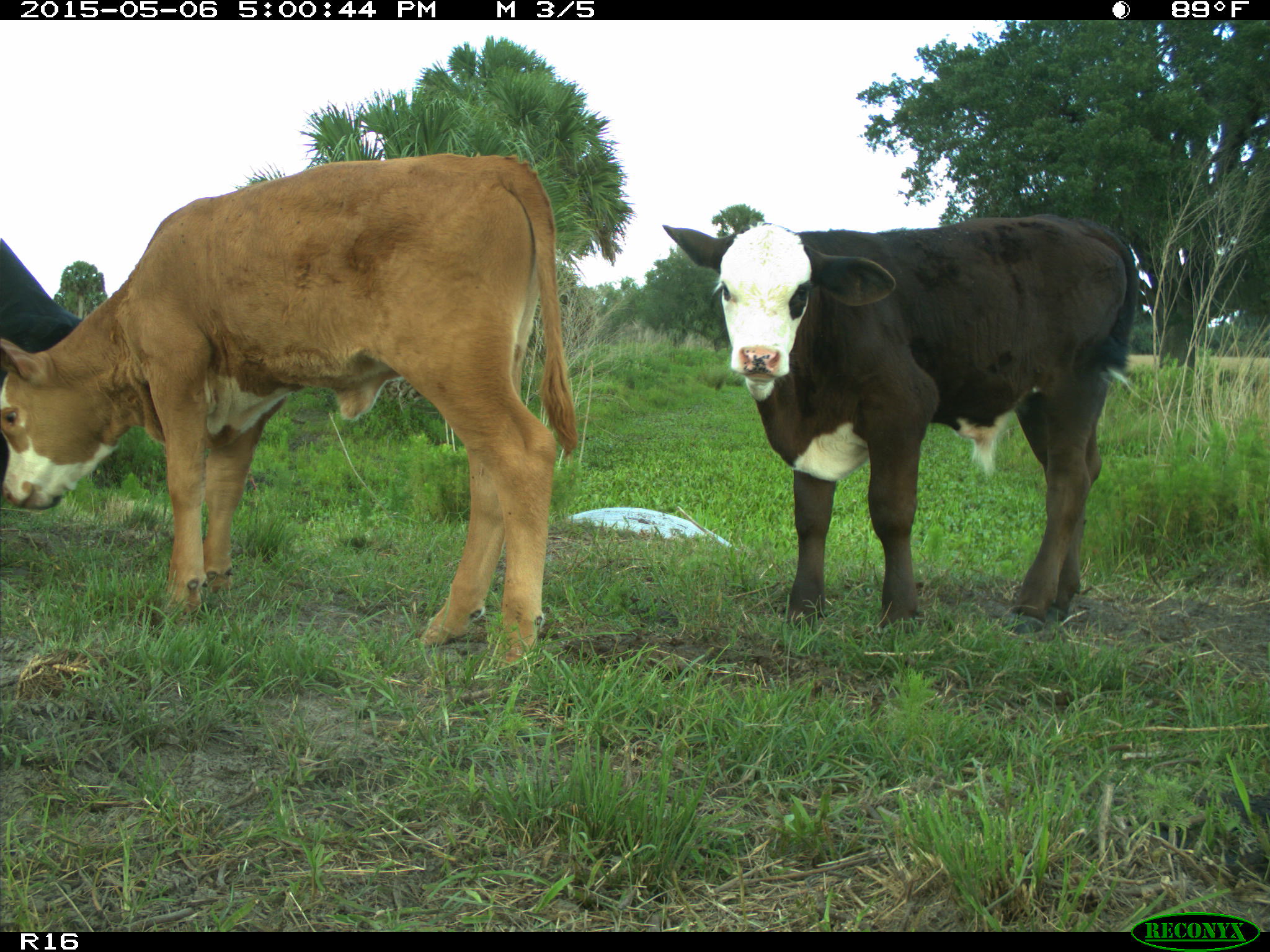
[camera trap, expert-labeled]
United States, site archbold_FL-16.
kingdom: Animalia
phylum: Chordata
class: Mammalia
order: Artiodactyla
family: Bovidae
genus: Bos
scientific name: Bos taurus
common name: domestic cow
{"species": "Bos taurus (domestic cow)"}